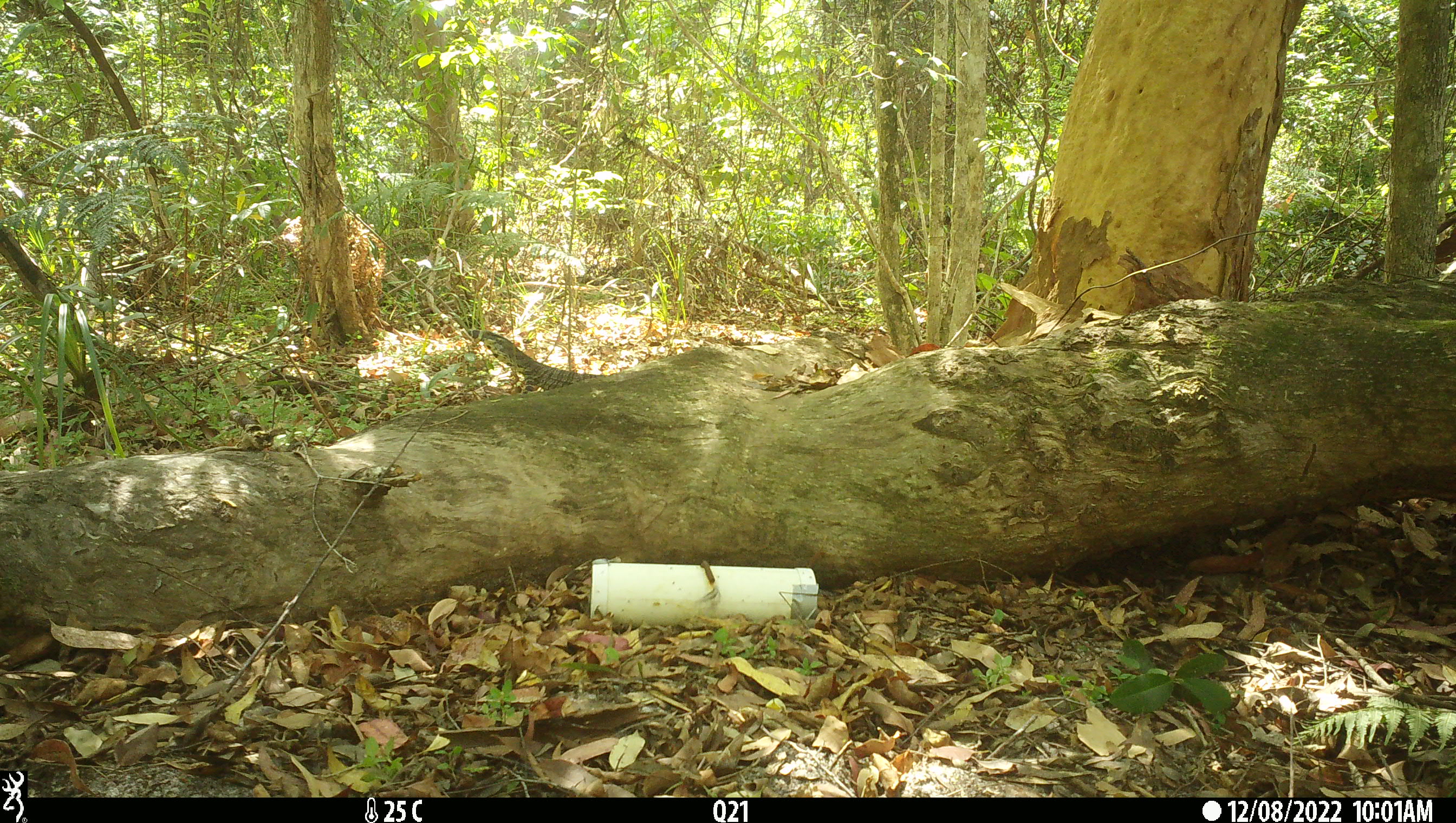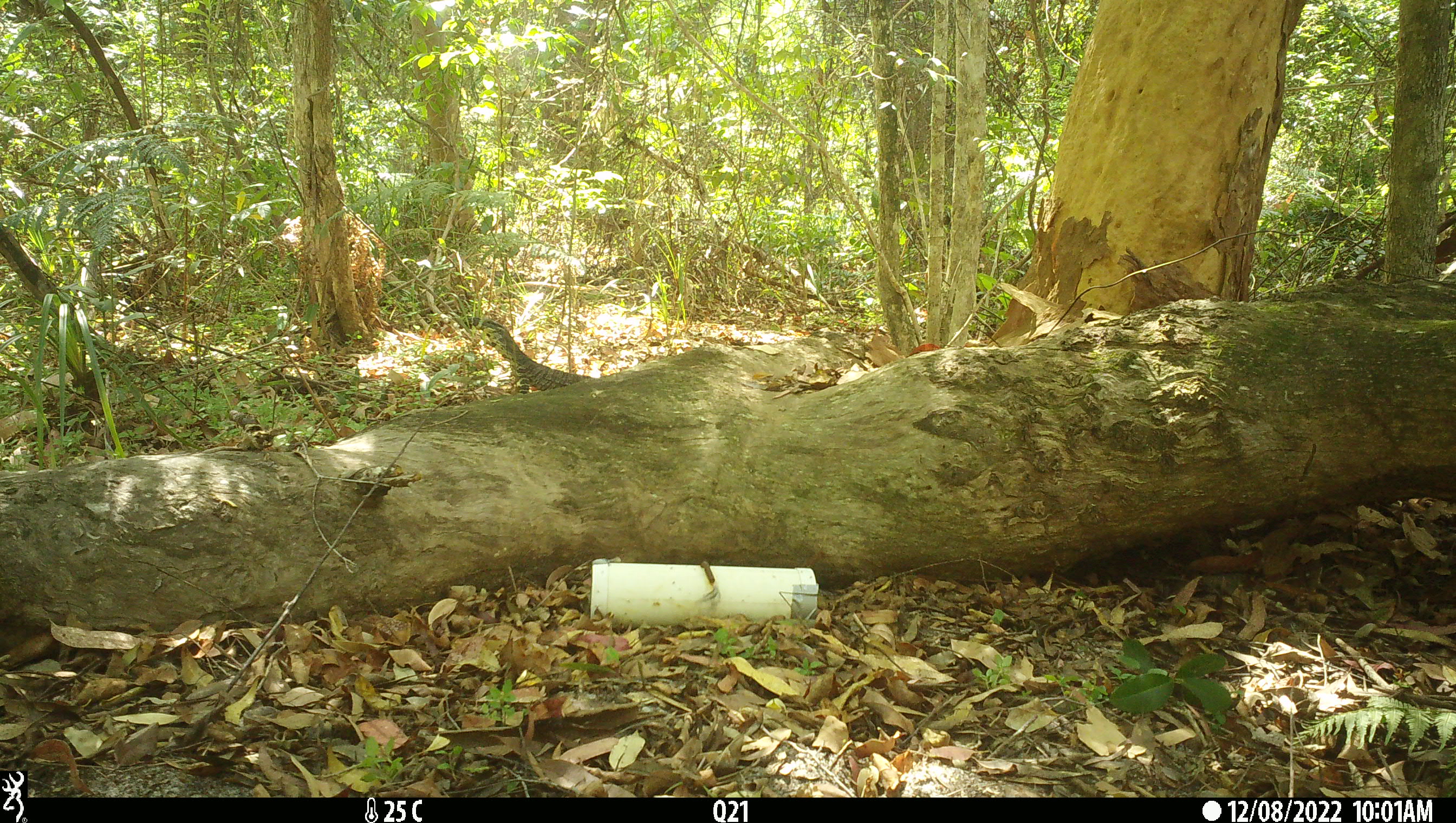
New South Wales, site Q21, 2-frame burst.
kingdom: Animalia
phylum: Chordata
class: Reptilia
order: Squamata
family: Varanidae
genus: Varanus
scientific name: Varanus varius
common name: lace monitor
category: goanna